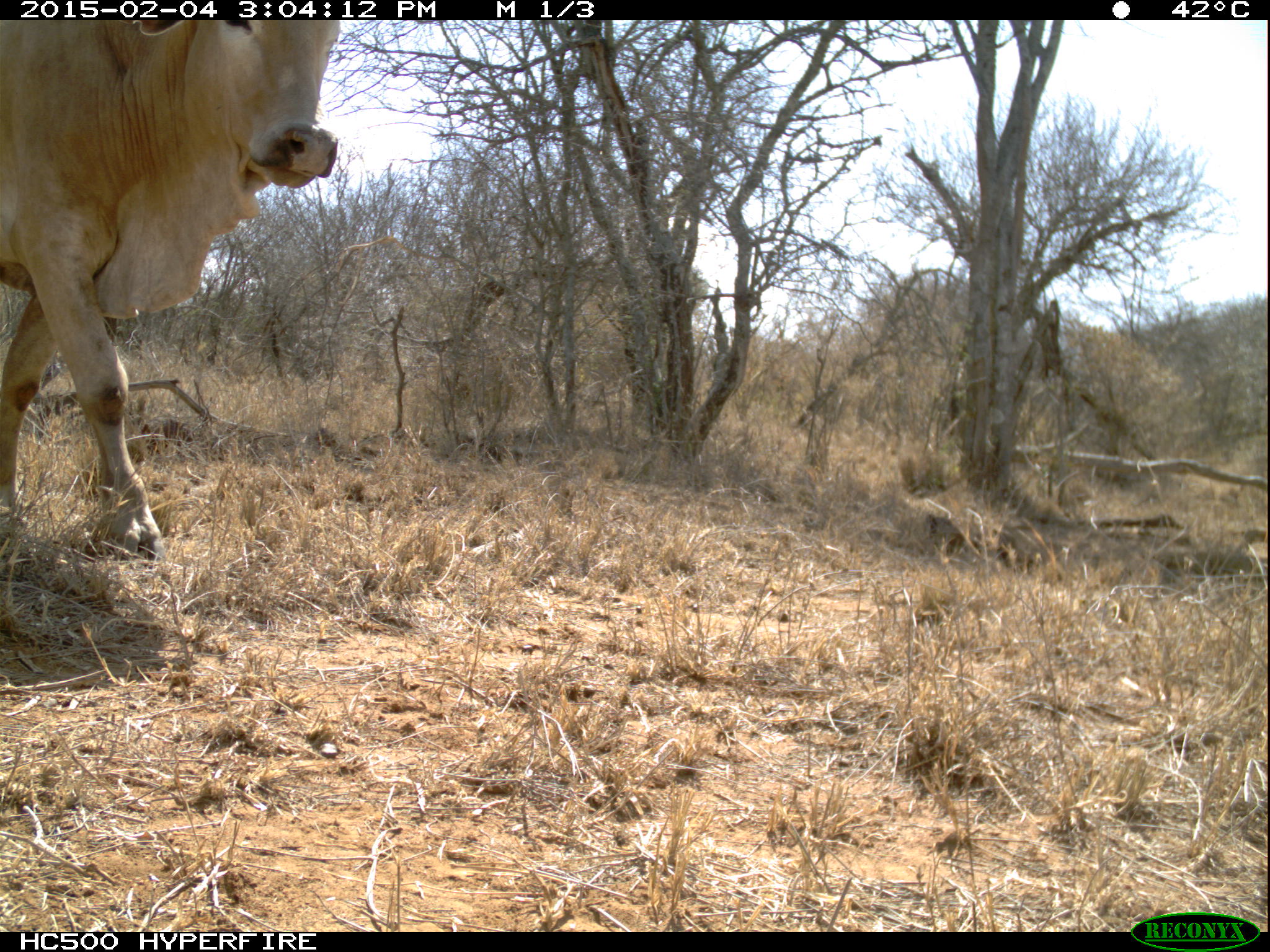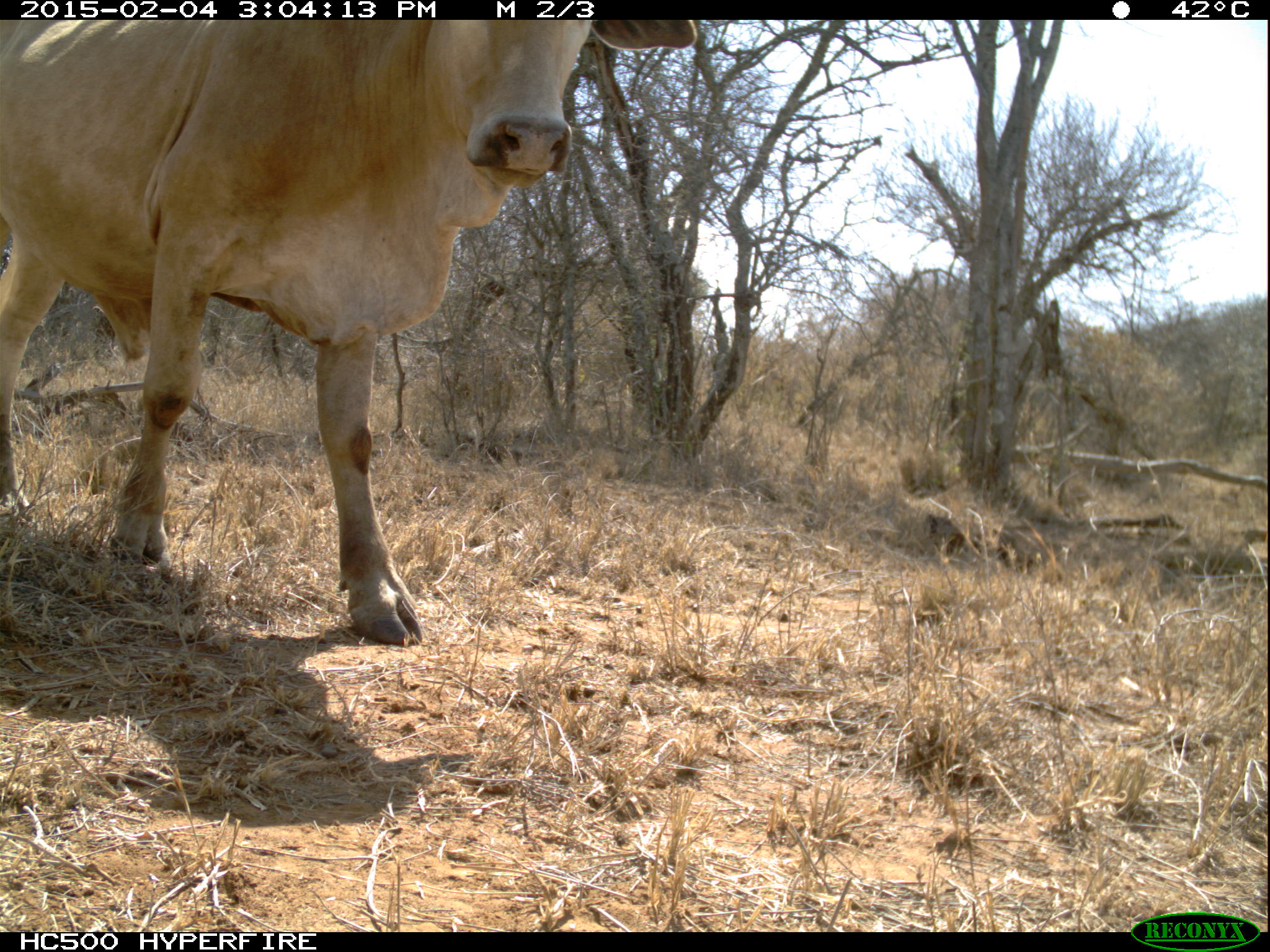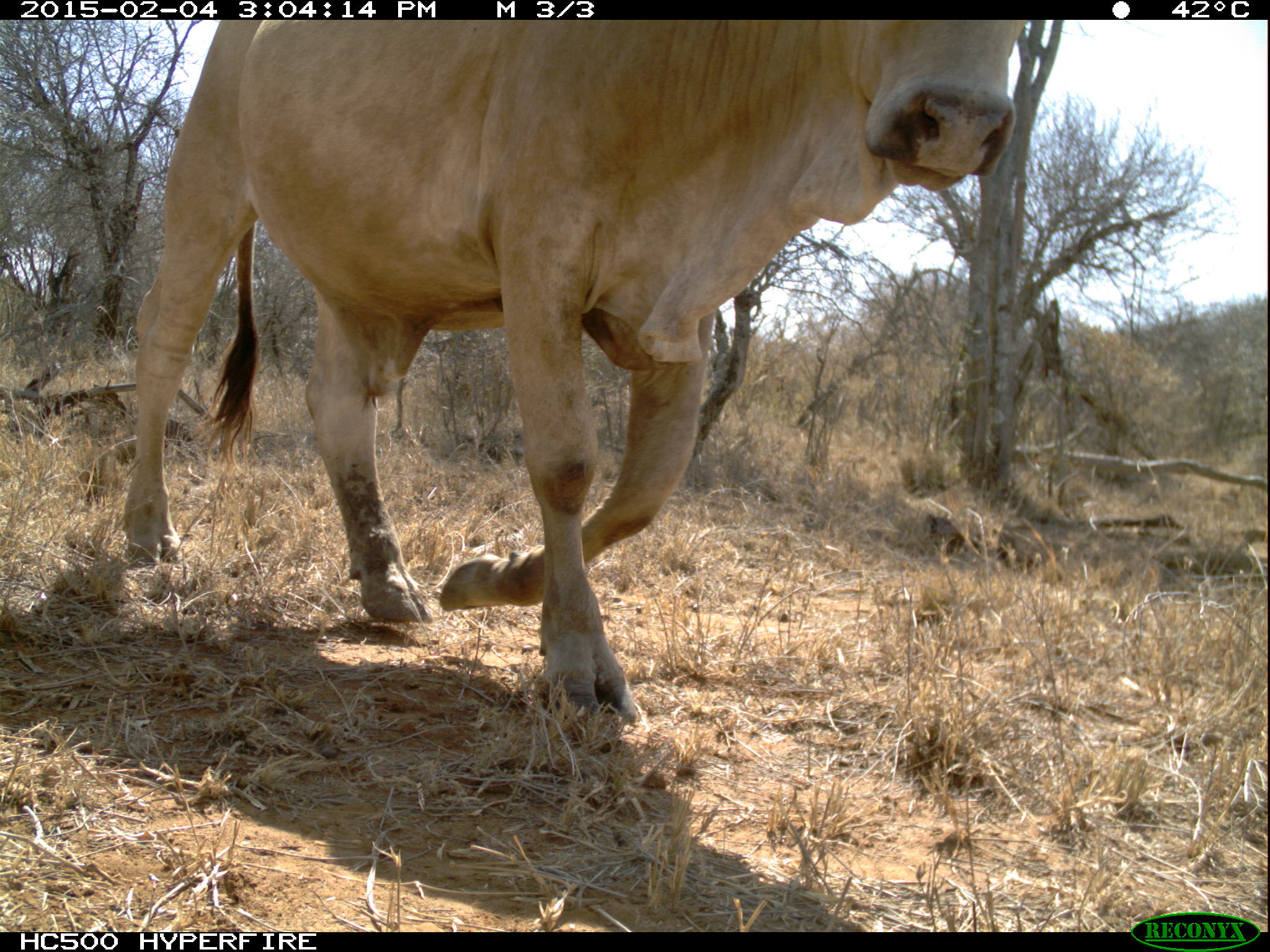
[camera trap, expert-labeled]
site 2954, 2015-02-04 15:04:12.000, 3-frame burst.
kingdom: Animalia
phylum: Chordata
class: Mammalia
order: Artiodactyla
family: Bovidae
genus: Bos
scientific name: Bos taurus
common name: domestic cattle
Bos taurus (domestic cattle), count 3.